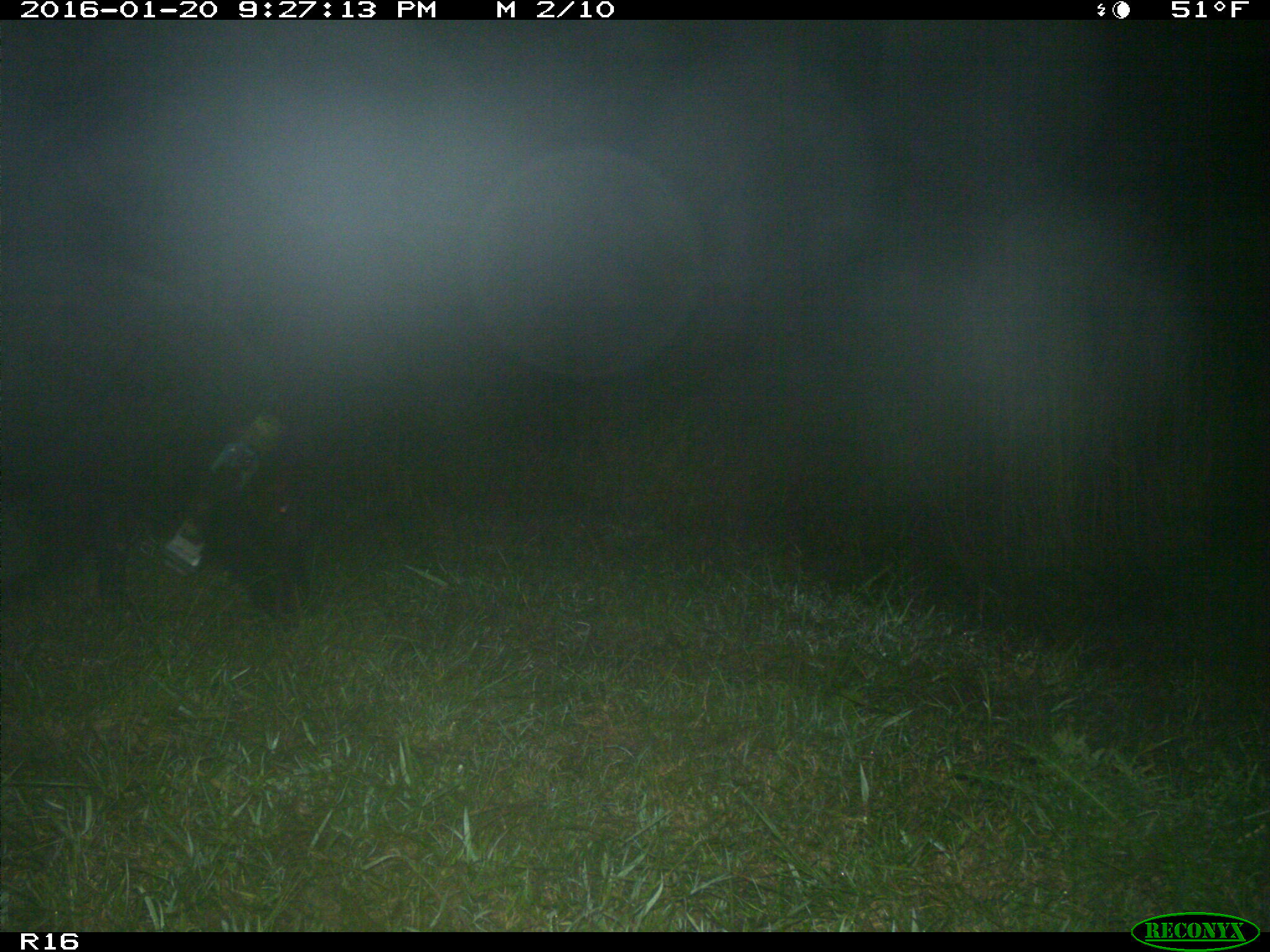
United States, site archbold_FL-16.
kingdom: Animalia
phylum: Chordata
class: Mammalia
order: Artiodactyla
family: Suidae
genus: Sus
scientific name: Sus scrofa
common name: wild boar